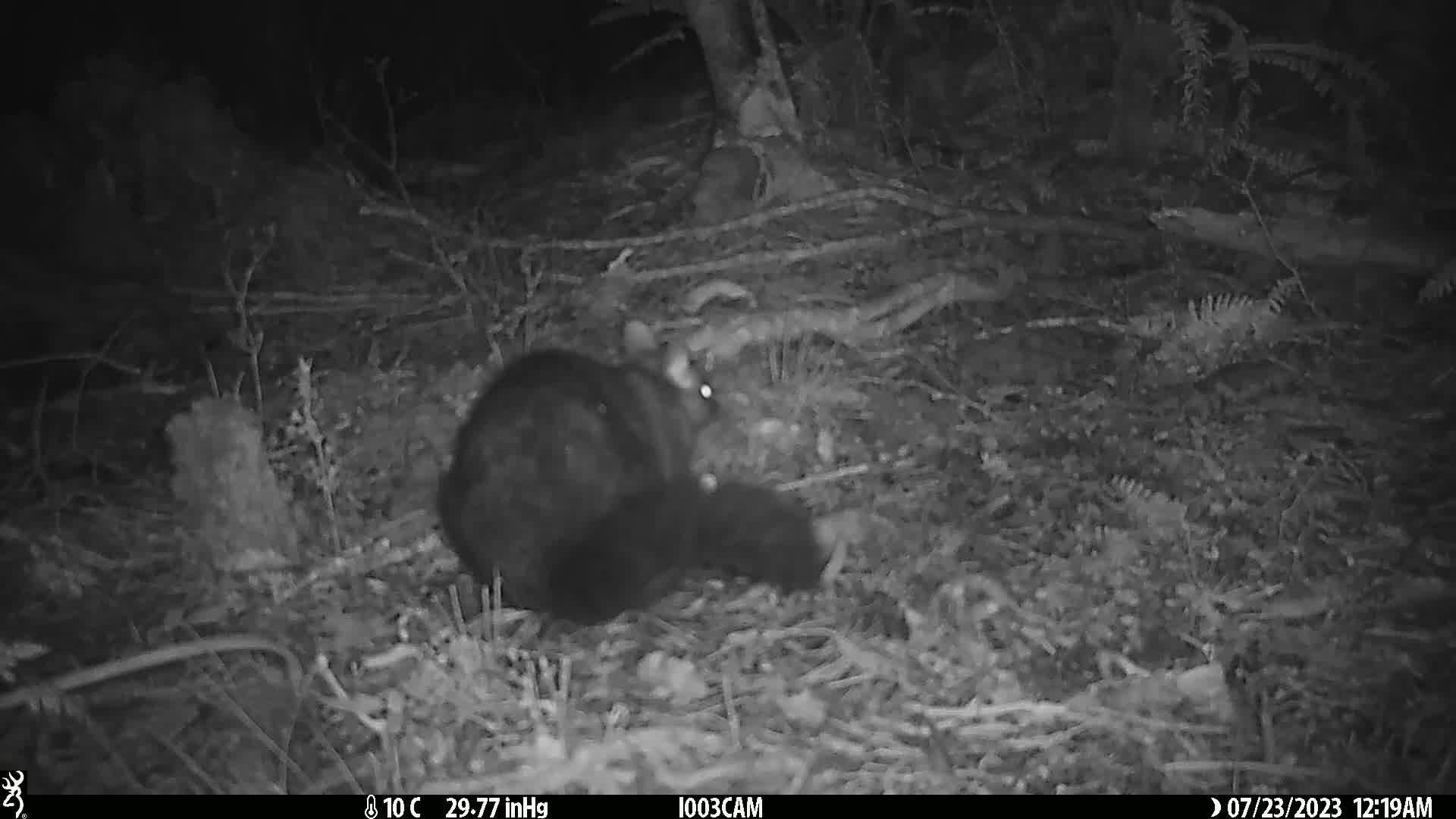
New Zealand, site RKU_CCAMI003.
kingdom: Animalia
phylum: Chordata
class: Mammalia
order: Diprotodontia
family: Phalangeridae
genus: Trichosurus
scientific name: Trichosurus vulpecula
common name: common brushtail possum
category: possum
Possum (common brushtail possum) (Trichosurus vulpecula).